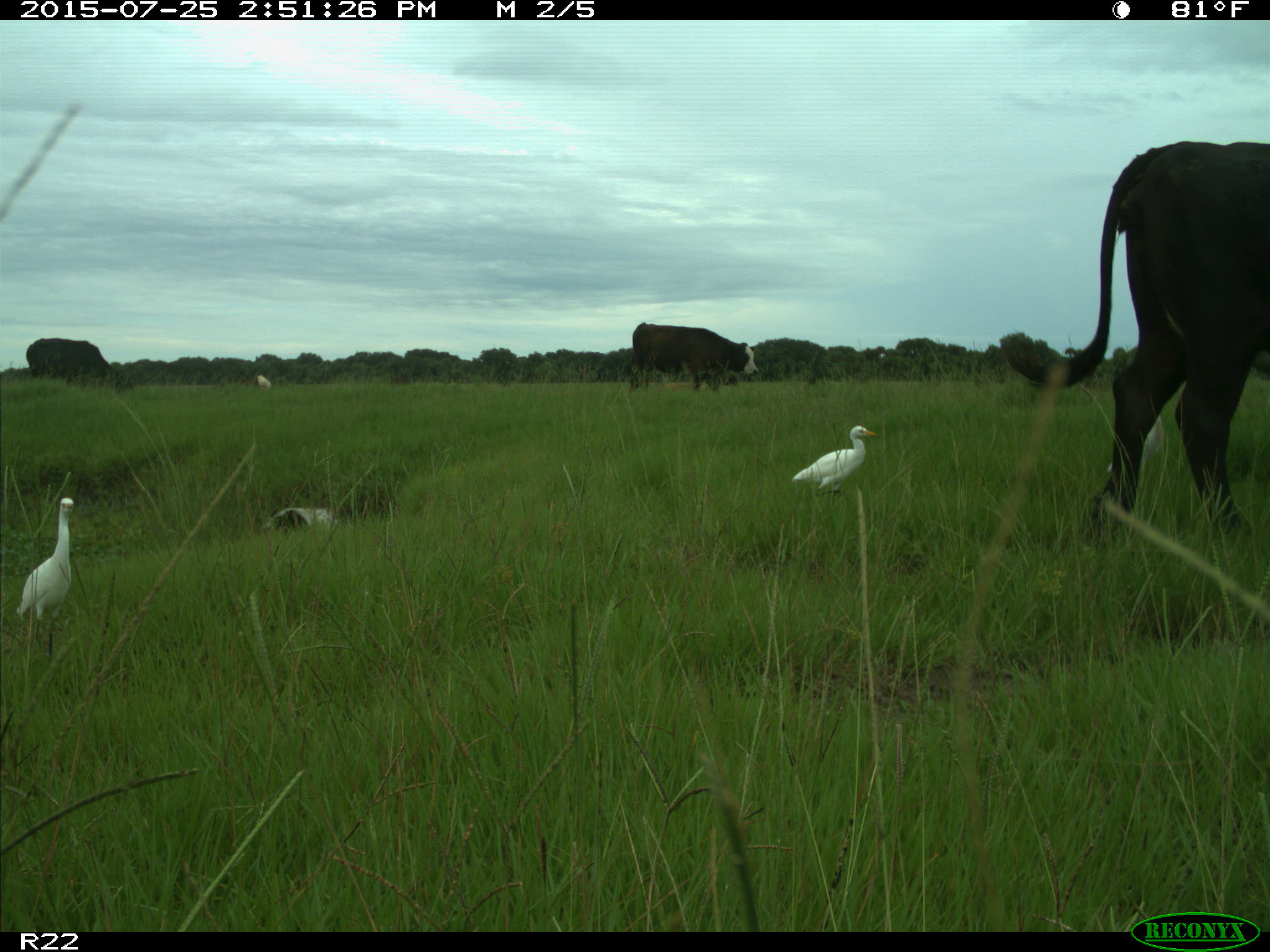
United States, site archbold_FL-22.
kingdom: Animalia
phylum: Chordata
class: Mammalia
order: Artiodactyla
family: Bovidae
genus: Bos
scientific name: Bos taurus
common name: domestic cow